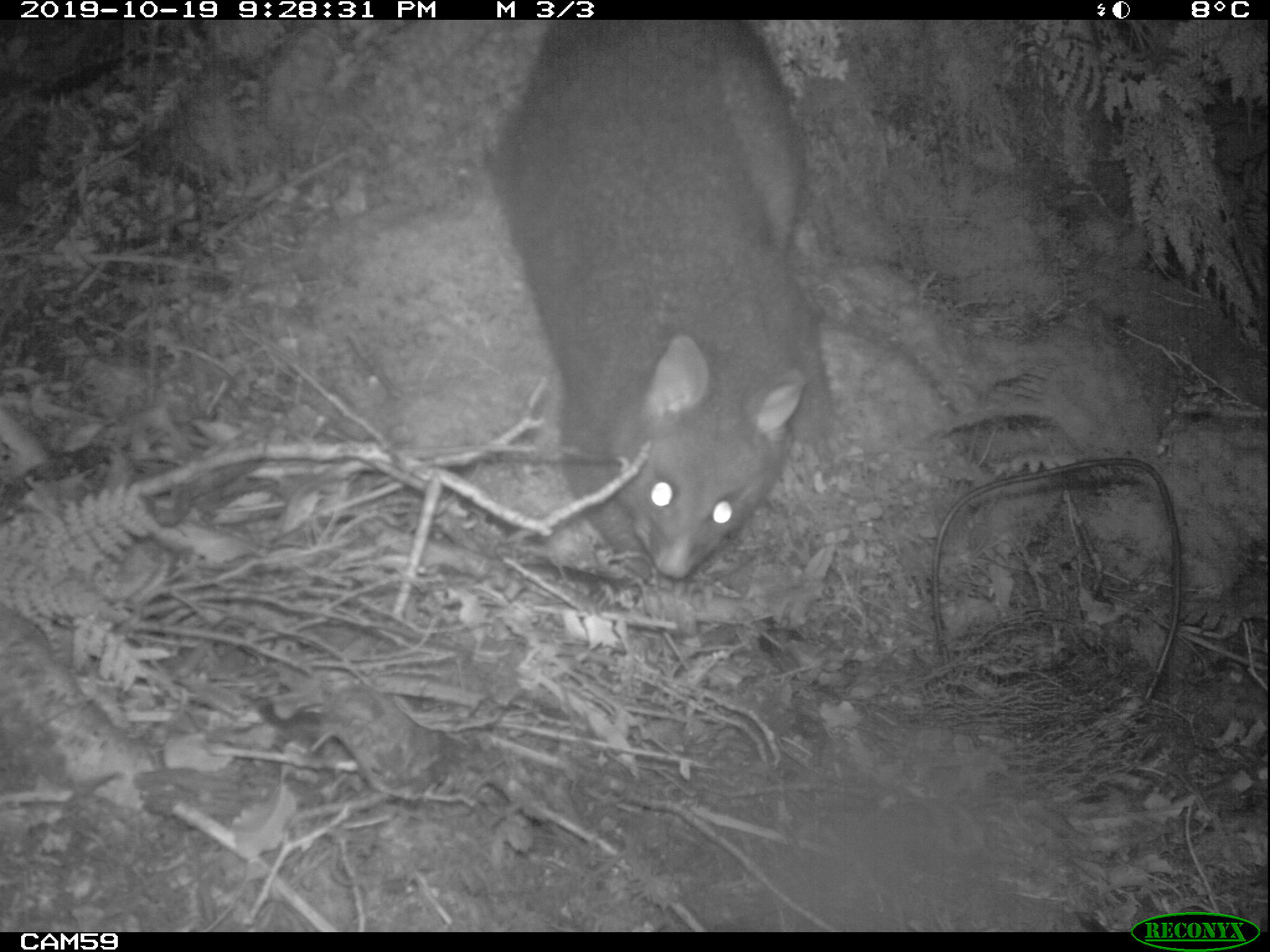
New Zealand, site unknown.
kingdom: Animalia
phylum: Chordata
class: Mammalia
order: Diprotodontia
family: Phalangeridae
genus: Trichosurus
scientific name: Trichosurus vulpecula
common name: common brushtail possum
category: possum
Possum (common brushtail possum) (Trichosurus vulpecula).